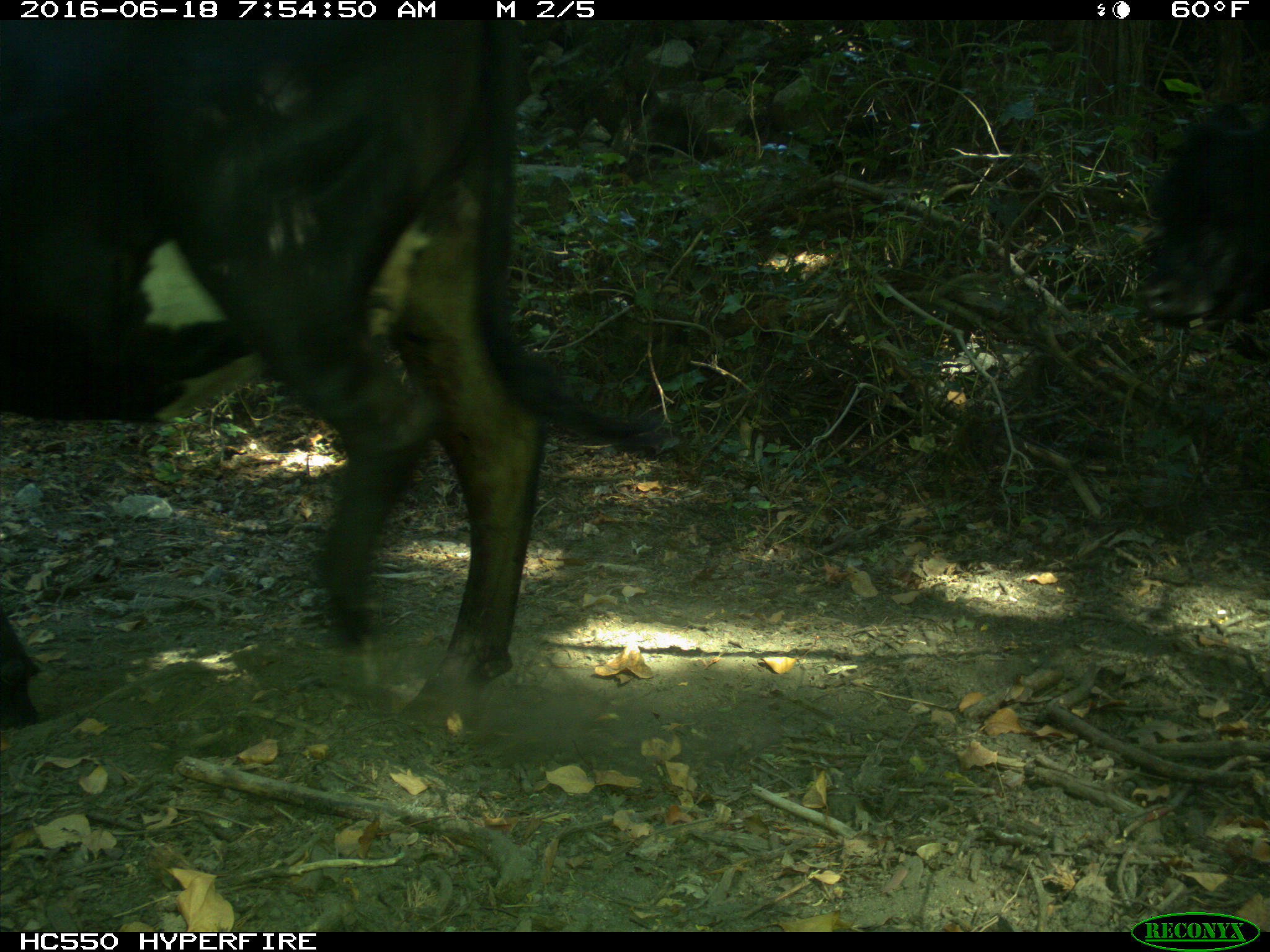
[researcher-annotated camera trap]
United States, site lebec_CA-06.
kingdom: Animalia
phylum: Chordata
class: Mammalia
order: Artiodactyla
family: Bovidae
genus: Bos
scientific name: Bos taurus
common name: domestic cow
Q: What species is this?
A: Bos taurus (domestic cow).